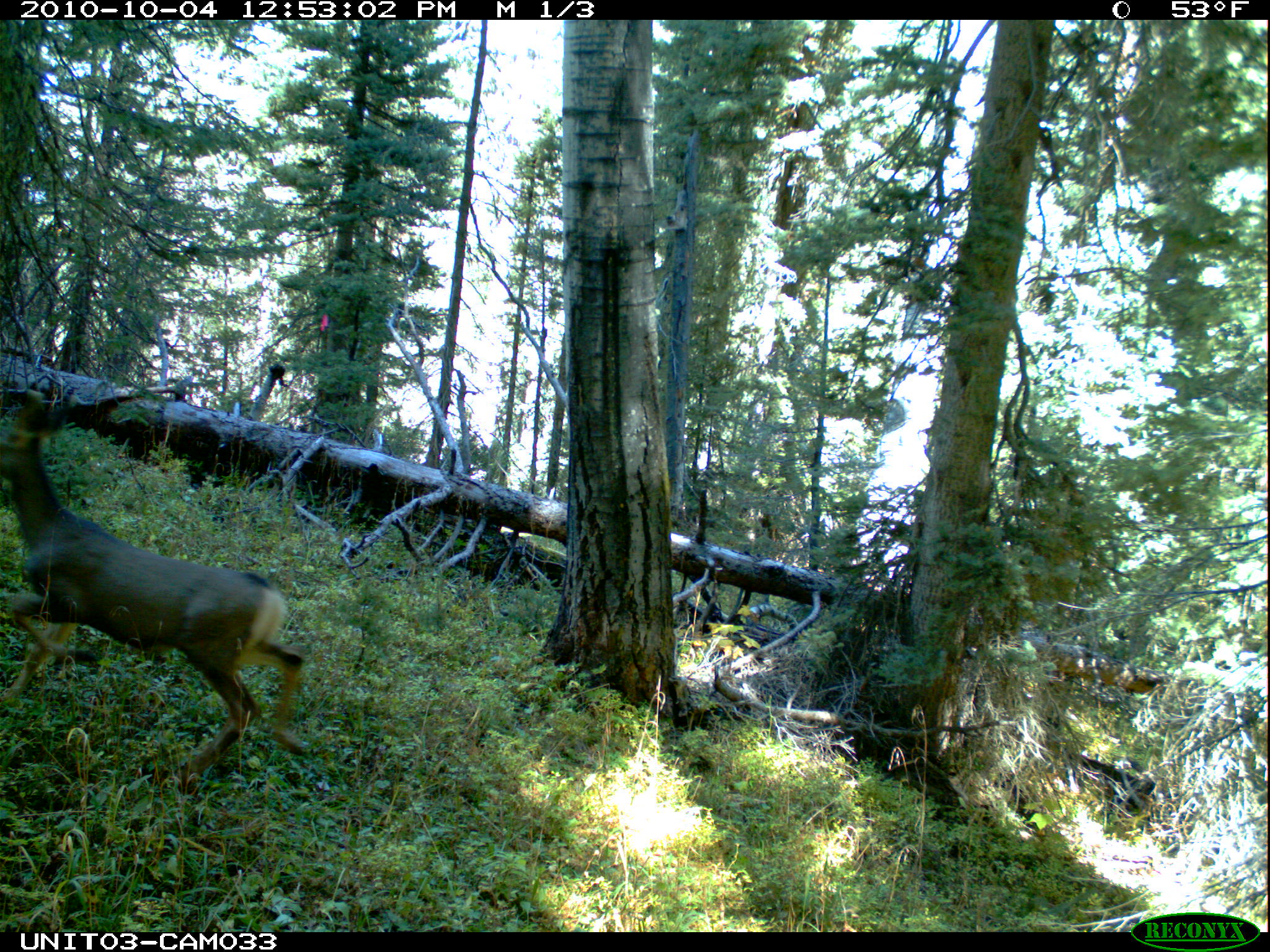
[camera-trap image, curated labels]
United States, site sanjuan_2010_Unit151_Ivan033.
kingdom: Animalia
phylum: Chordata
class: Mammalia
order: Artiodactyla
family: Cervidae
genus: Odocoileus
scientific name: Odocoileus hemionus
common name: mule deer